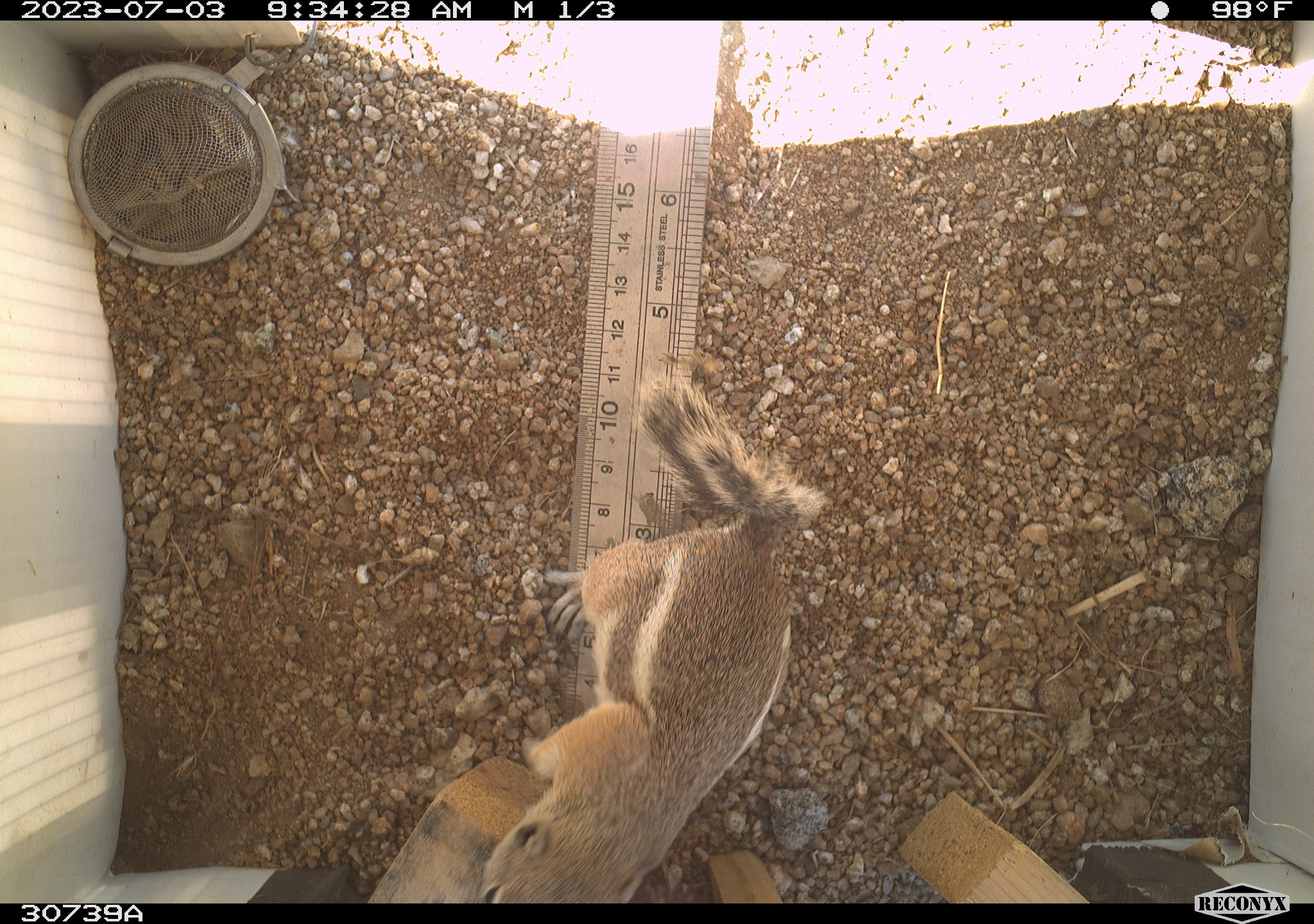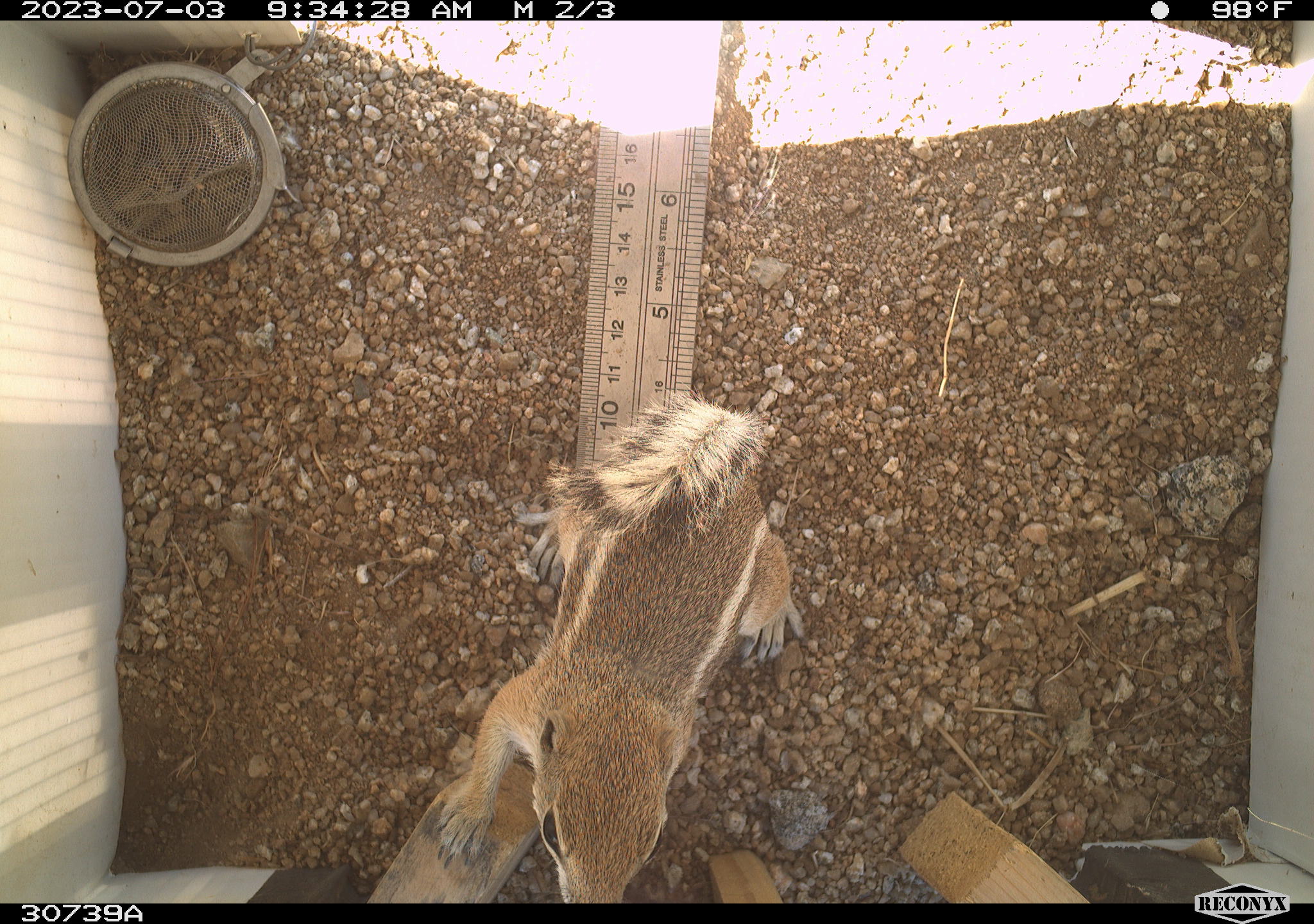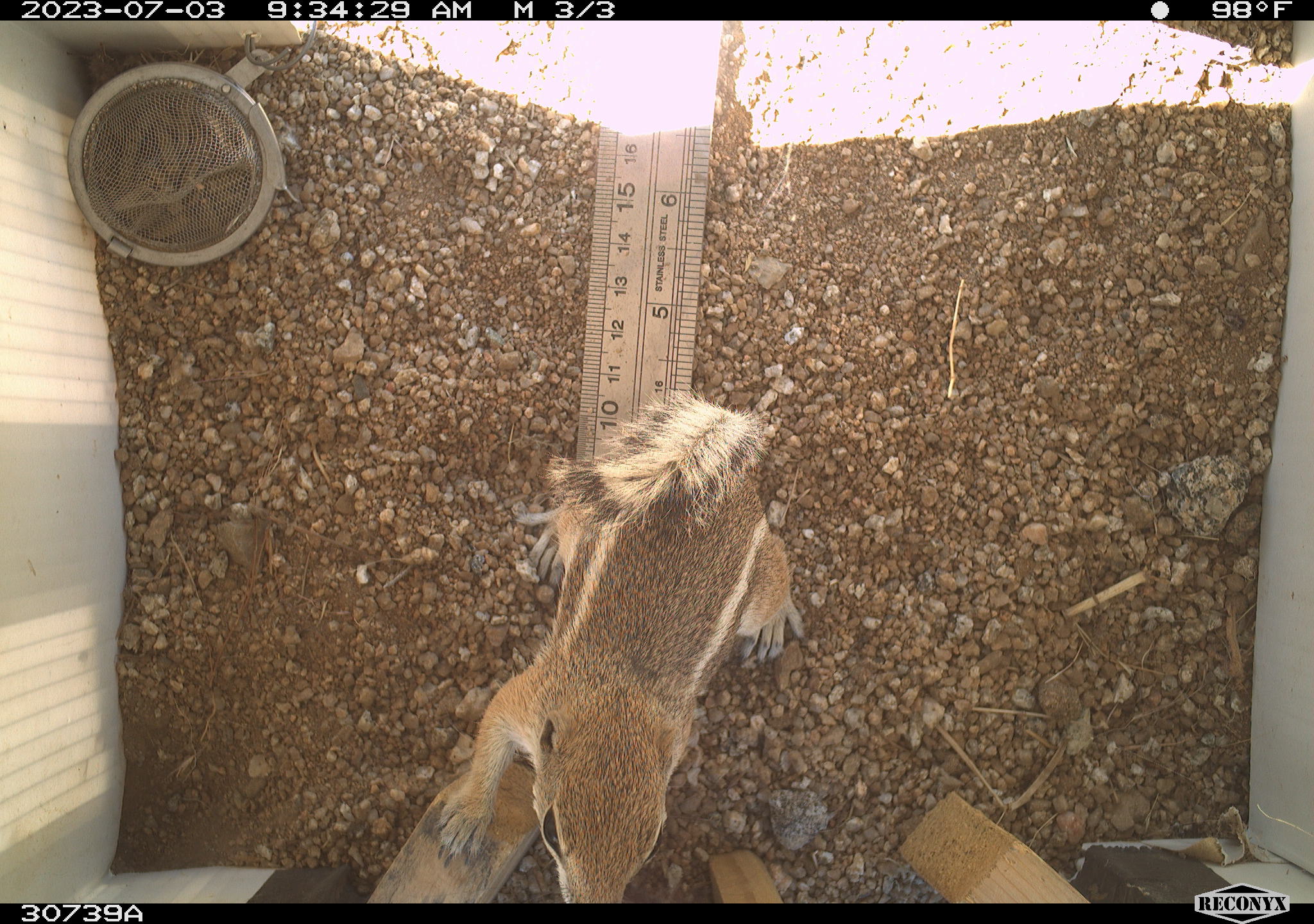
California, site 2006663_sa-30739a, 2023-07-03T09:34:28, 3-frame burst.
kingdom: Animalia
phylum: Chordata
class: Mammalia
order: Rodentia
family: Sciuridae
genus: Ammospermophilus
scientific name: Ammospermophilus leucurus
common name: white-tailed antelope squirrel